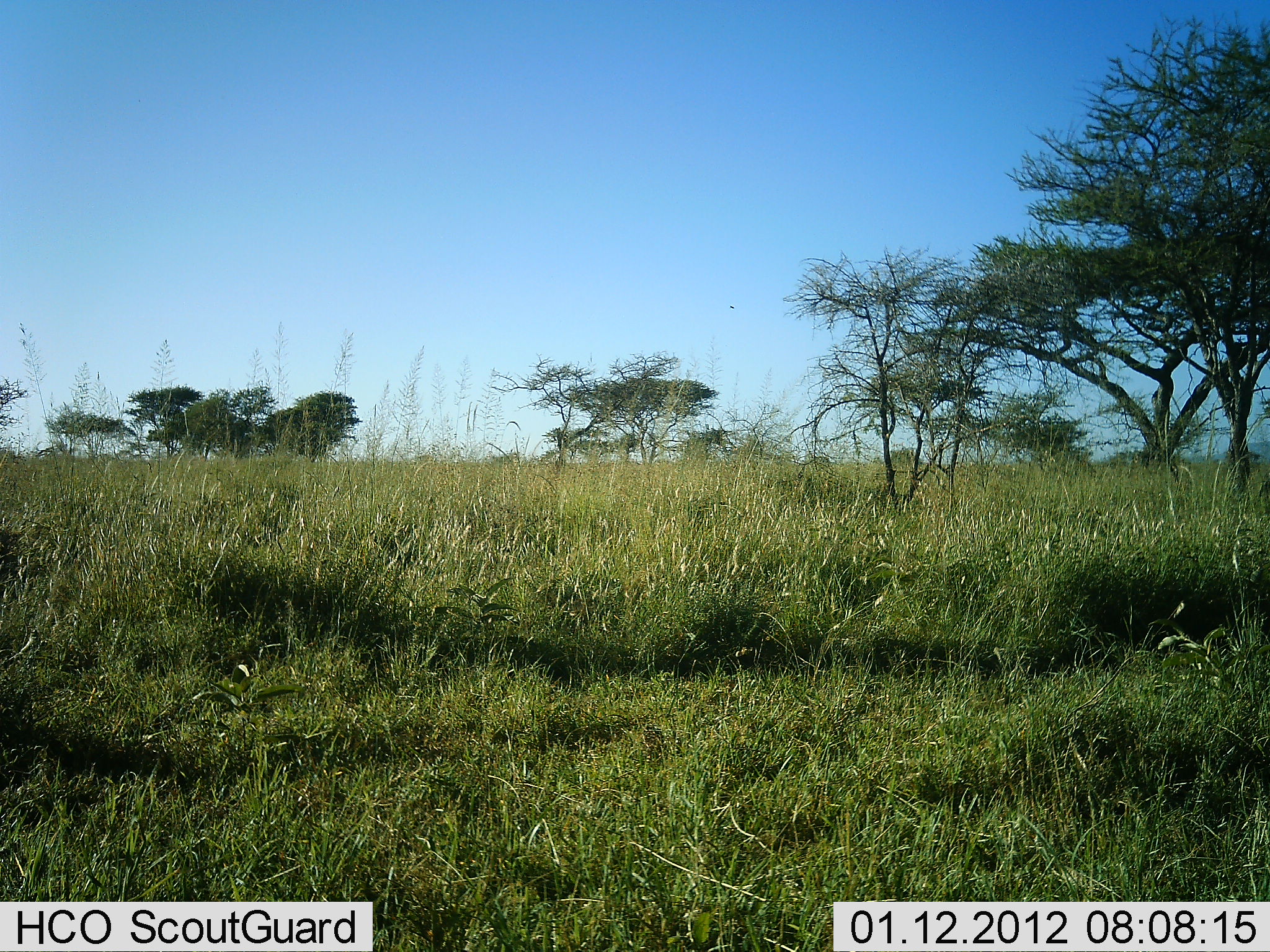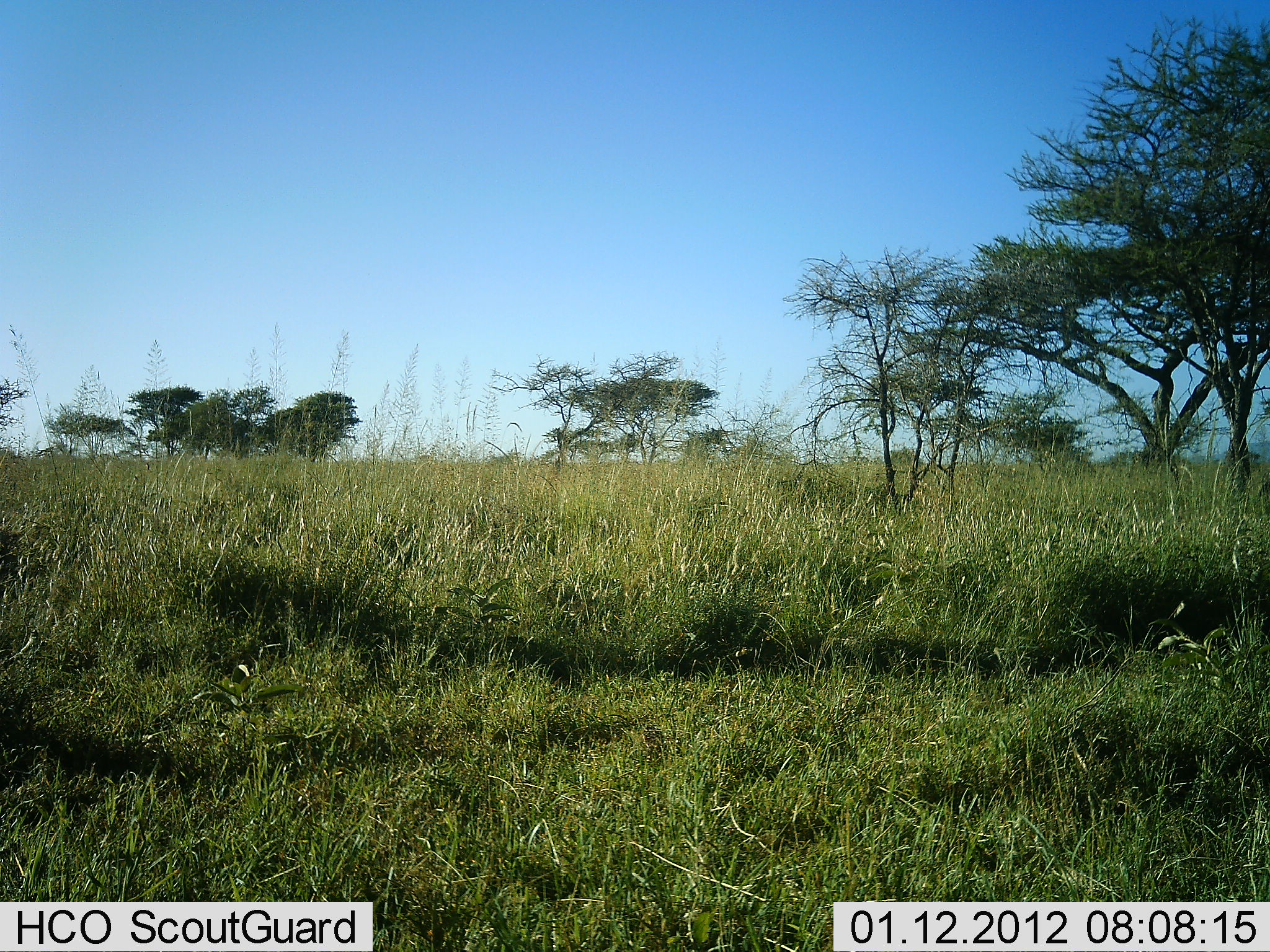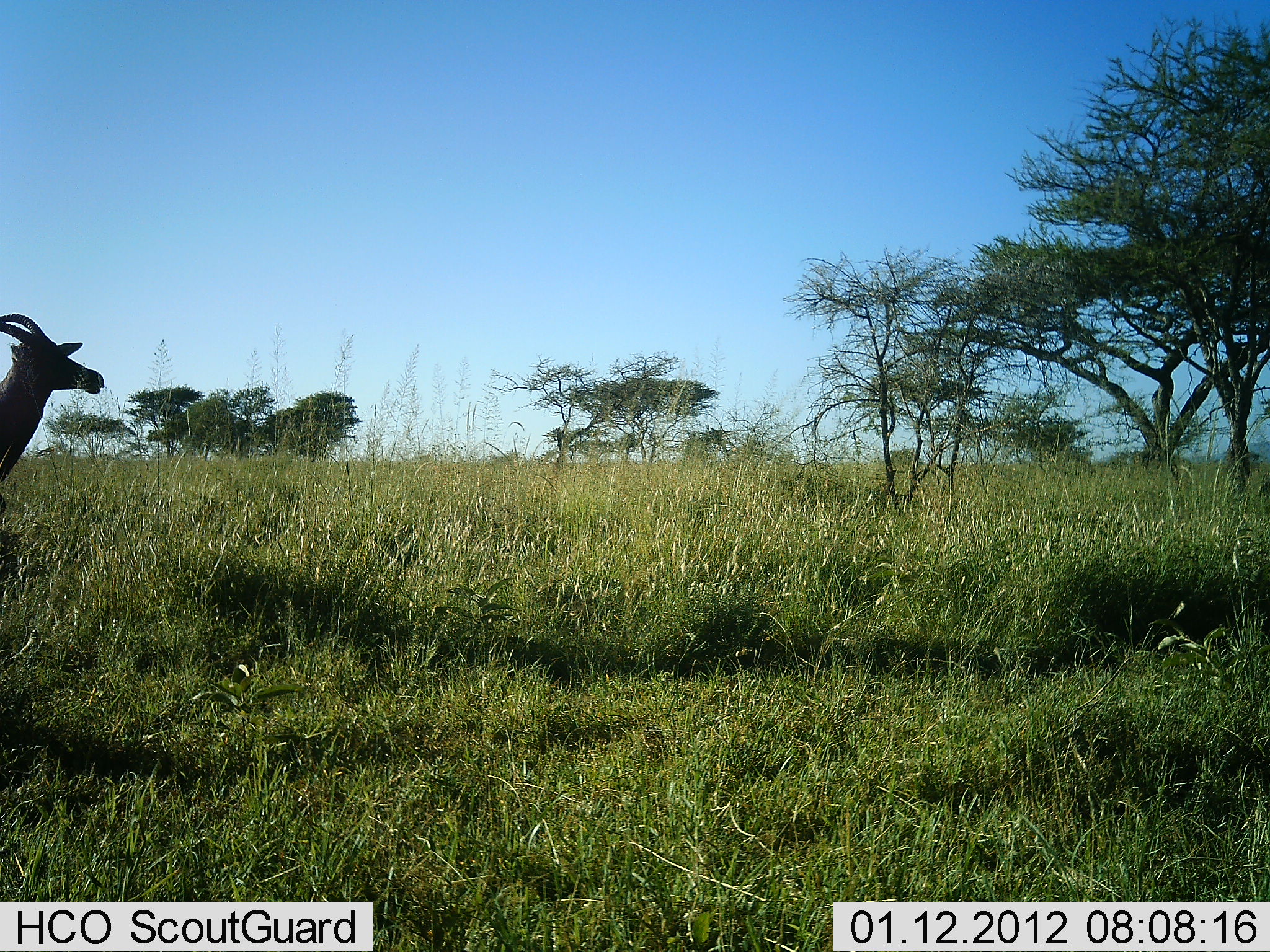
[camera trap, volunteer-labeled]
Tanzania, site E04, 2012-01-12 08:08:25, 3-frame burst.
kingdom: Animalia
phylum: Chordata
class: Mammalia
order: Artiodactyla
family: Bovidae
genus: Damaliscus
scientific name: Damaliscus lunatus jimela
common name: topi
Topi (Damaliscus lunatus jimela), count 1. Behavior (volunteer vote fractions): standing 11%, resting 0%, moving 89%, interacting 0%. Young present (vote fraction): 0%. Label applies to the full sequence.